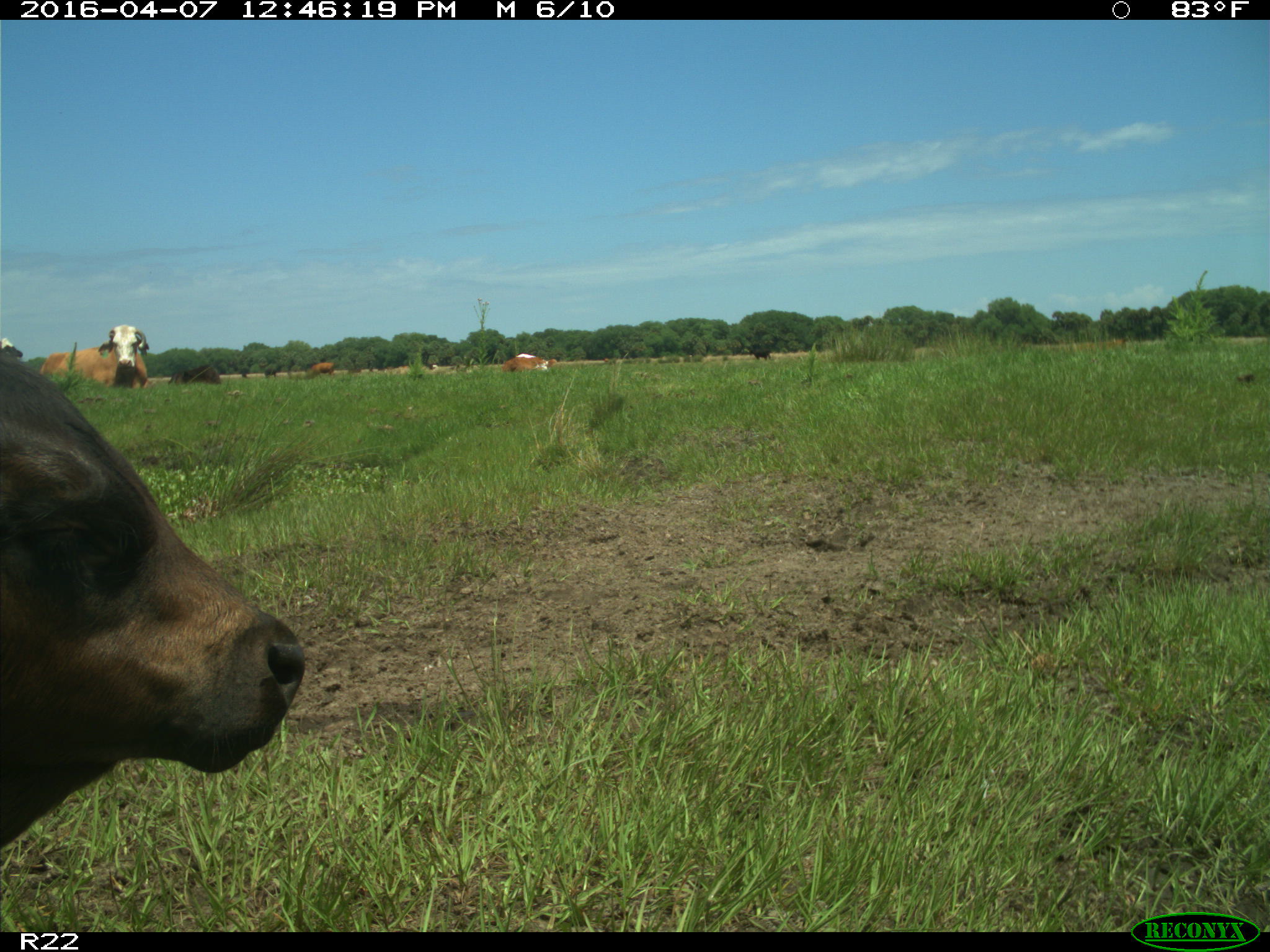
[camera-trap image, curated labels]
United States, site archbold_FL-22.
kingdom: Animalia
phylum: Chordata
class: Mammalia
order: Artiodactyla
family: Bovidae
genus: Bos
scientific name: Bos taurus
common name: domestic cow